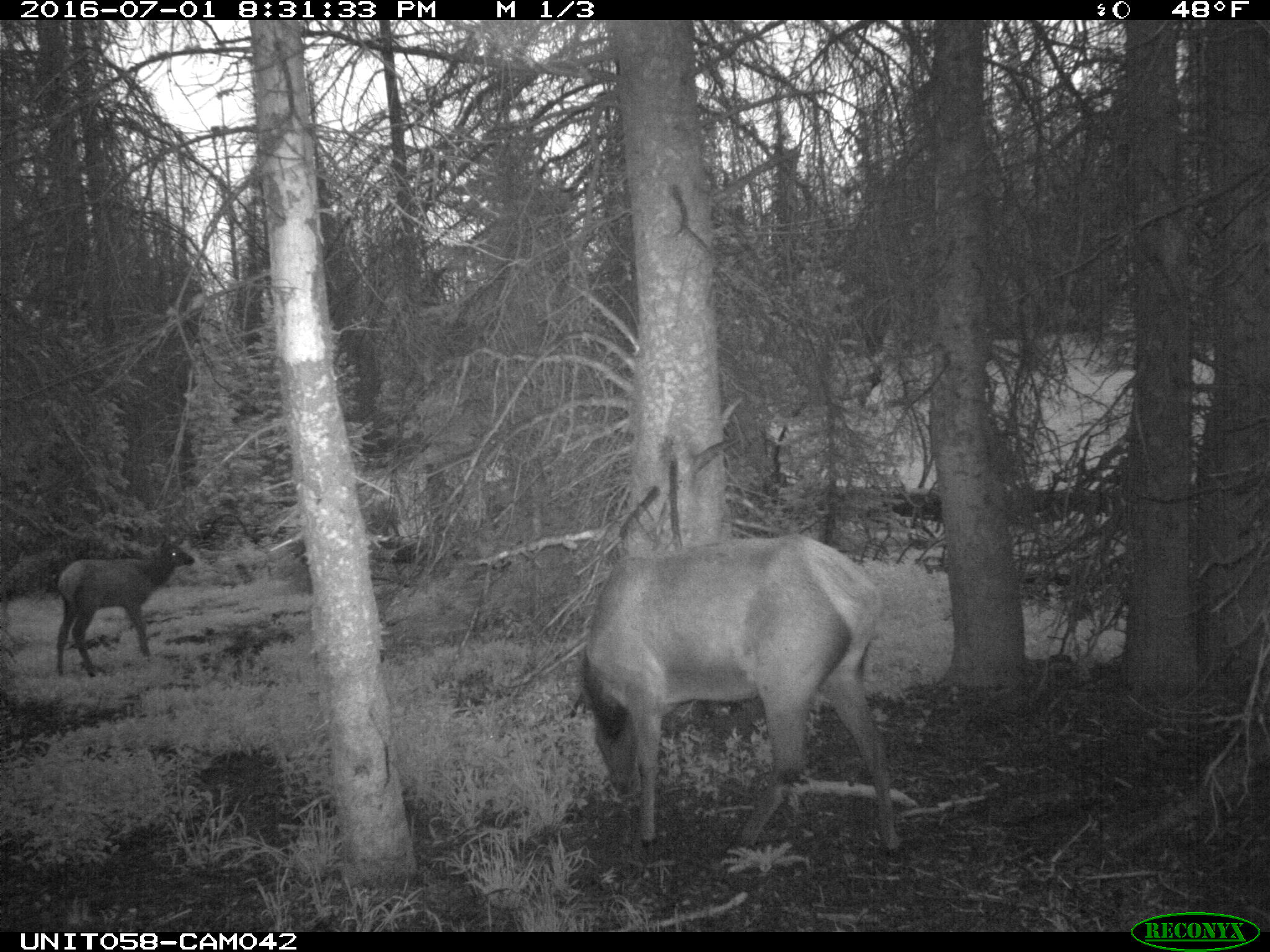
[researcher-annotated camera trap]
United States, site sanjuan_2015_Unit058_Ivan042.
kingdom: Animalia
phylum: Chordata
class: Mammalia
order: Artiodactyla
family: Cervidae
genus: Cervus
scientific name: Cervus elaphus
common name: red deer